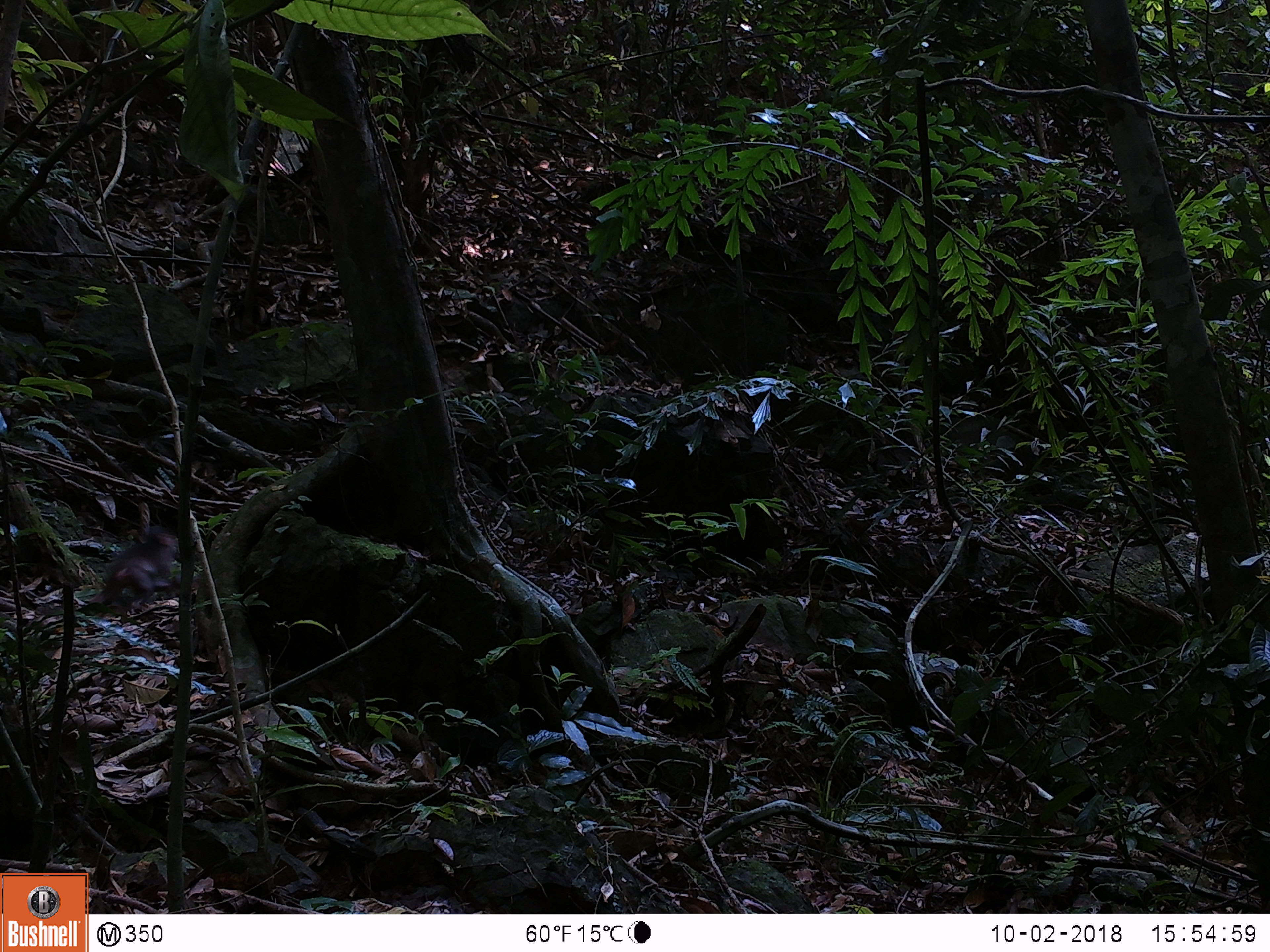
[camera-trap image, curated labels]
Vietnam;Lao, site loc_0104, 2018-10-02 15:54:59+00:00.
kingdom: Animalia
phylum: Chordata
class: Mammalia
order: Primates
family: Cercopithecidae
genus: Macaca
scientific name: Macaca arctoides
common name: stump-tailed macaque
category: stump tailed macaque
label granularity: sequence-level